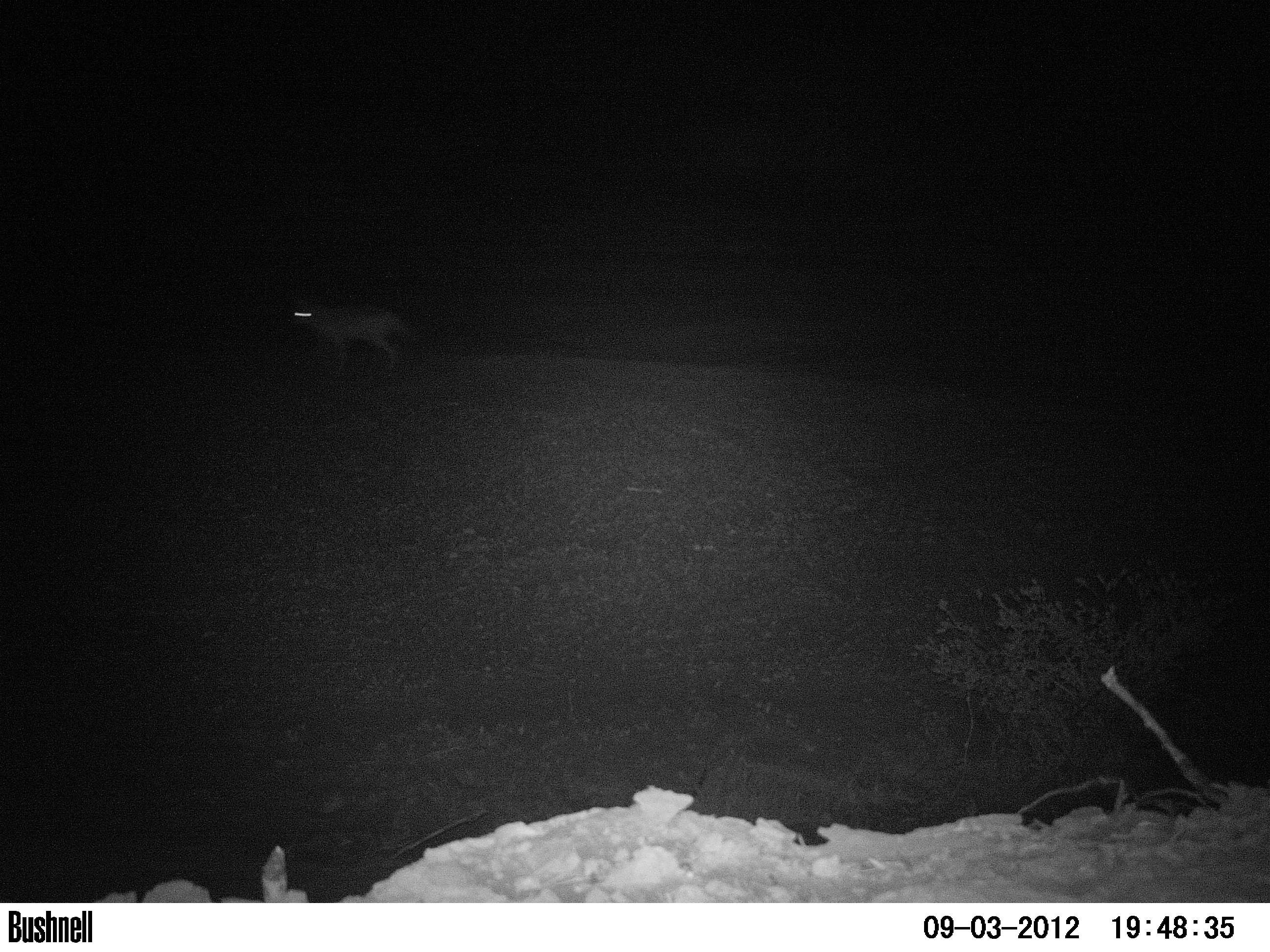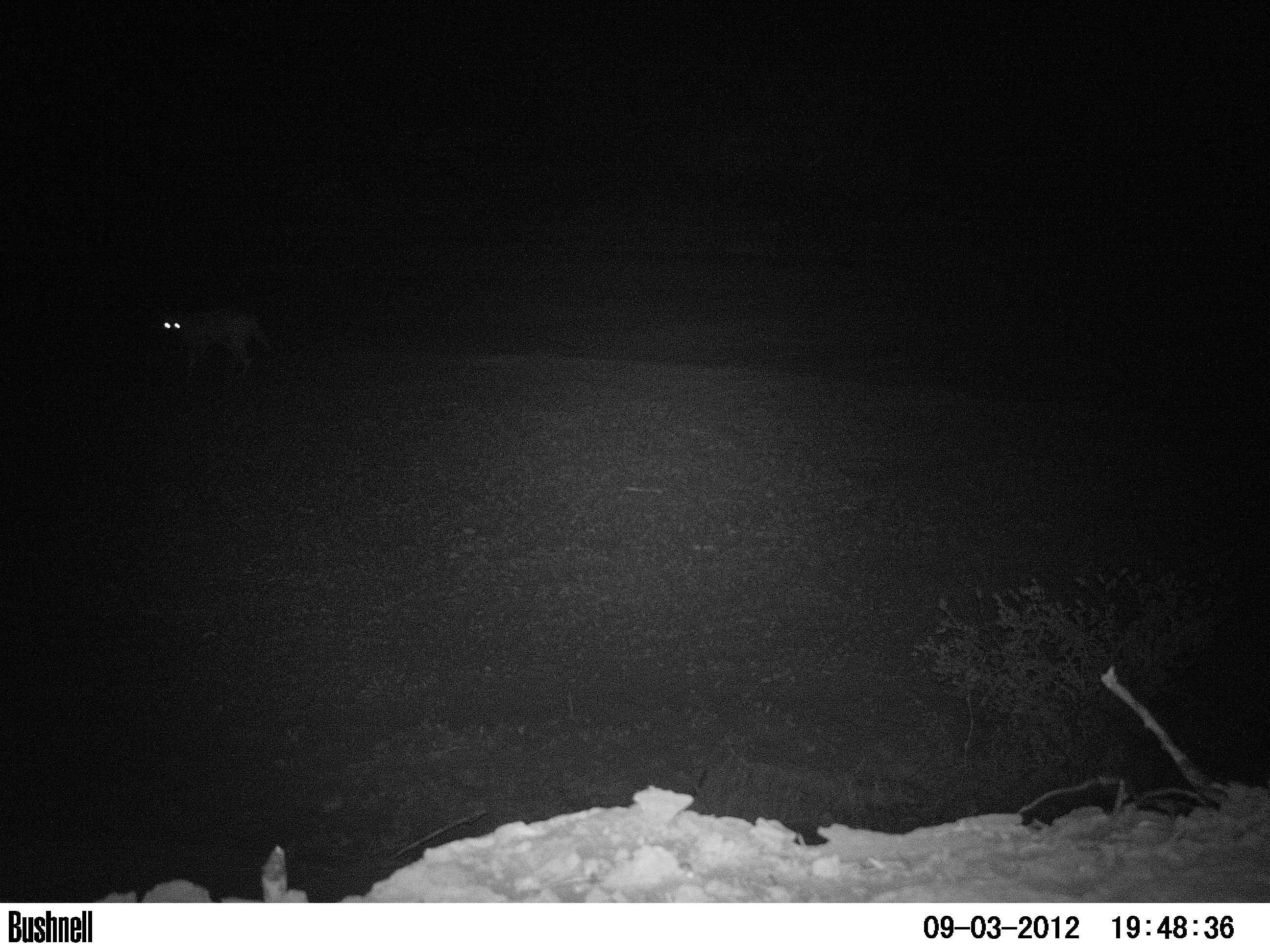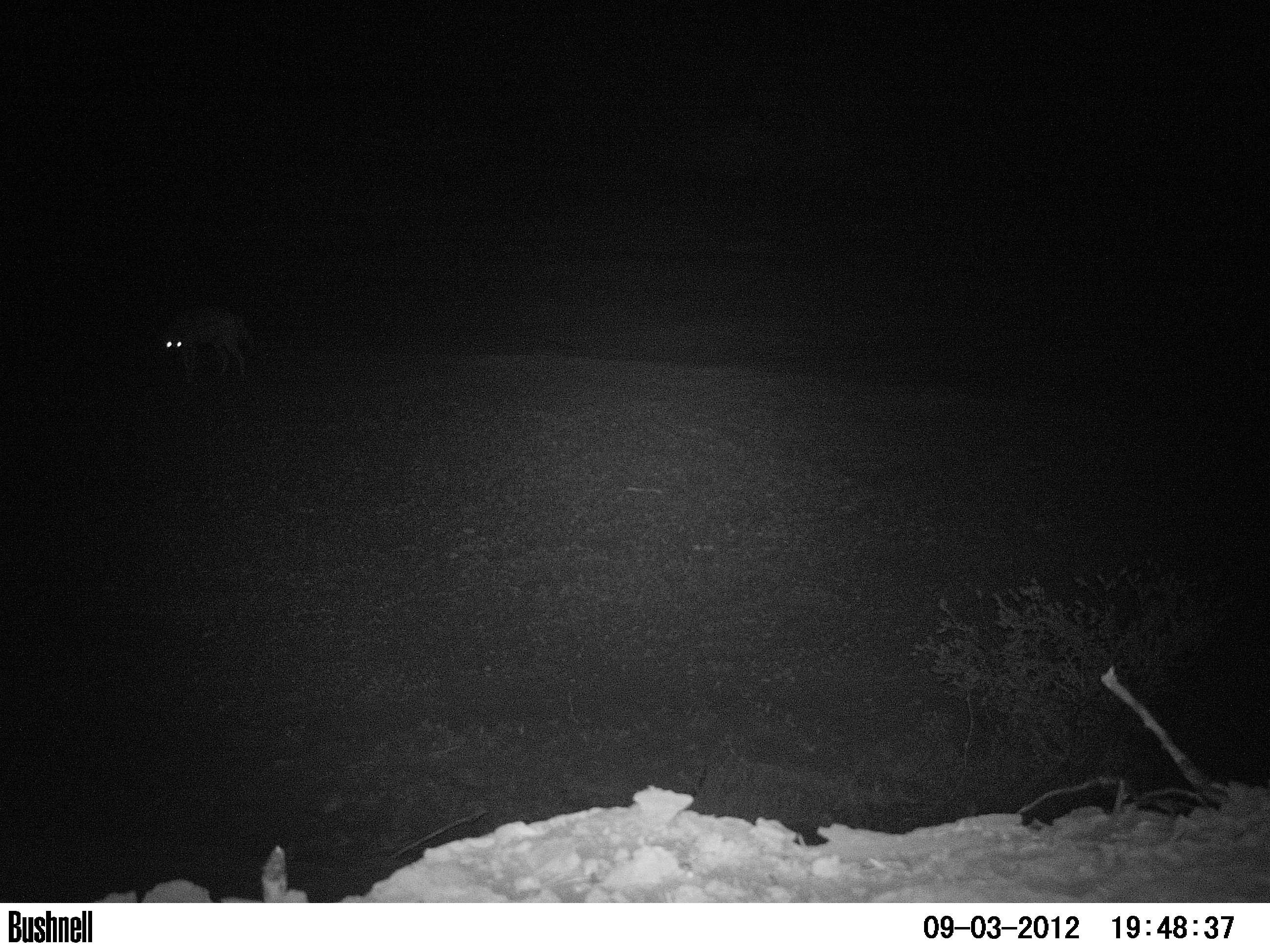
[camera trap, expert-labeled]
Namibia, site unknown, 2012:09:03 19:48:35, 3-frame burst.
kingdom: Animalia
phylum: Chordata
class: Mammalia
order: Carnivora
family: Canidae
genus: Lupulella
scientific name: Lupulella mesomelas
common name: black-backed jackal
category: canis mesomelas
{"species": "canis mesomelas (black-backed jackal) (Lupulella mesomelas)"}